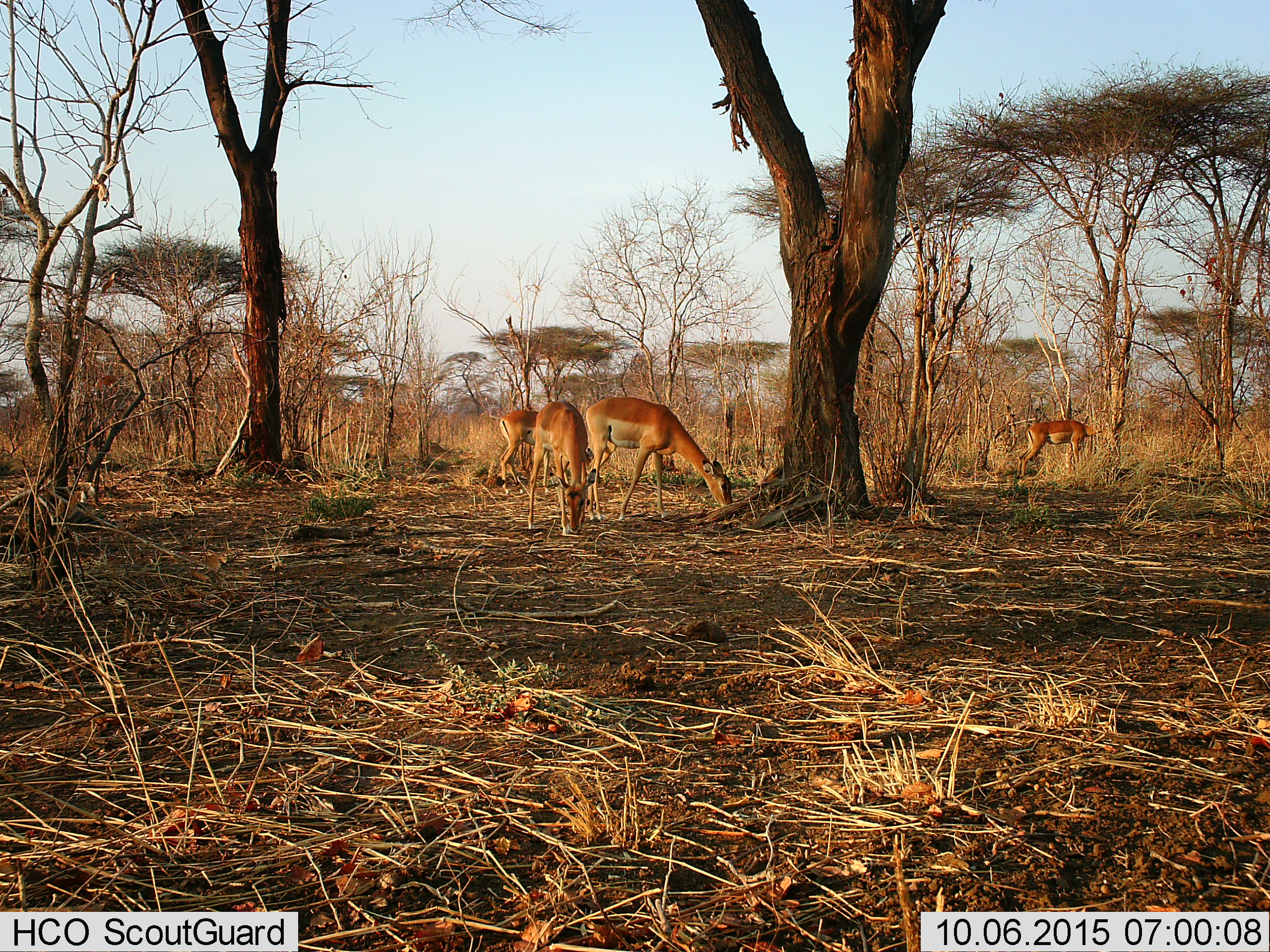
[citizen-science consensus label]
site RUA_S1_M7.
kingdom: Animalia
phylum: Chordata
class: Mammalia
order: Artiodactyla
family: Bovidae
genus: Aepyceros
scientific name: Aepyceros melampus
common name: impala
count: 4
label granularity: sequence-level